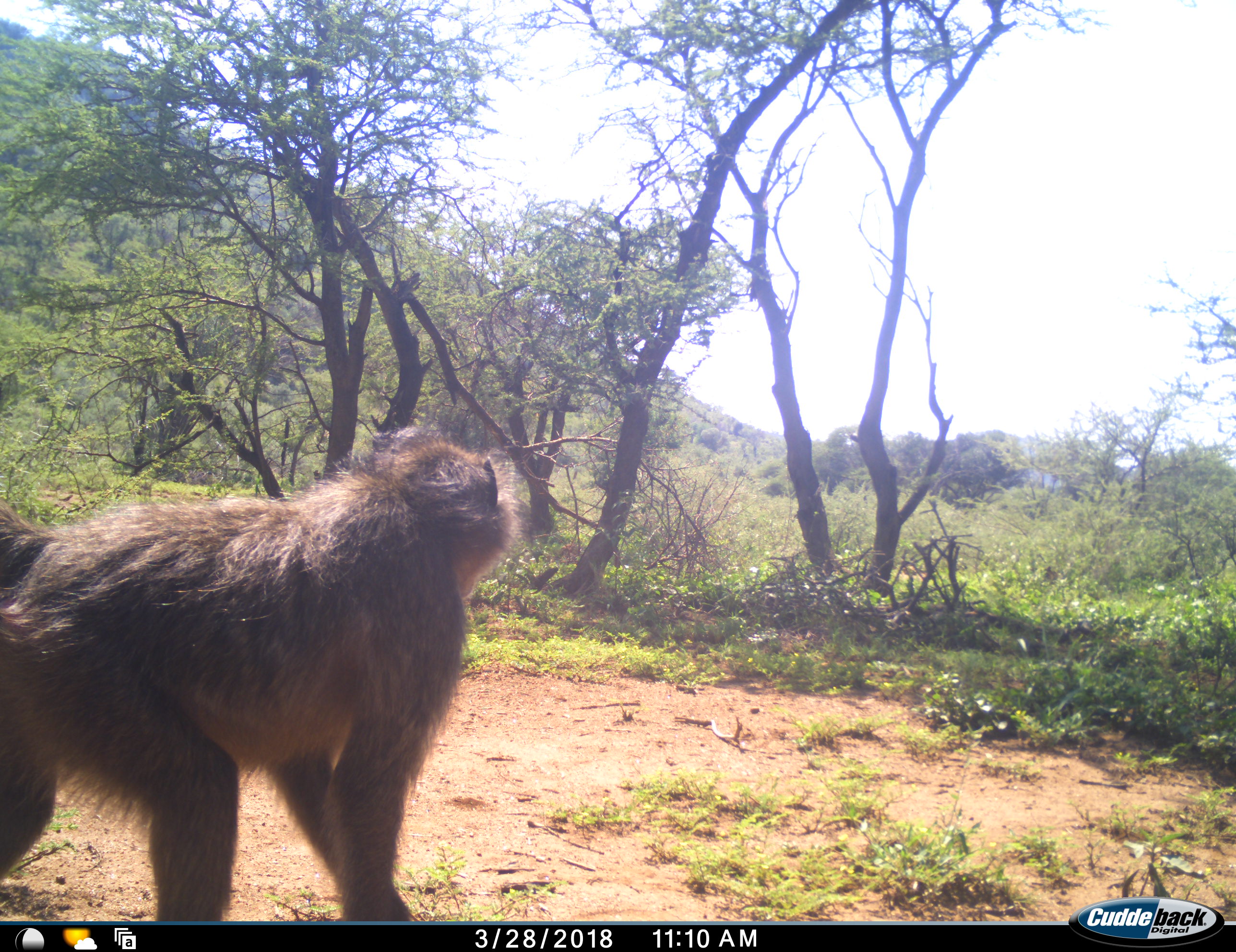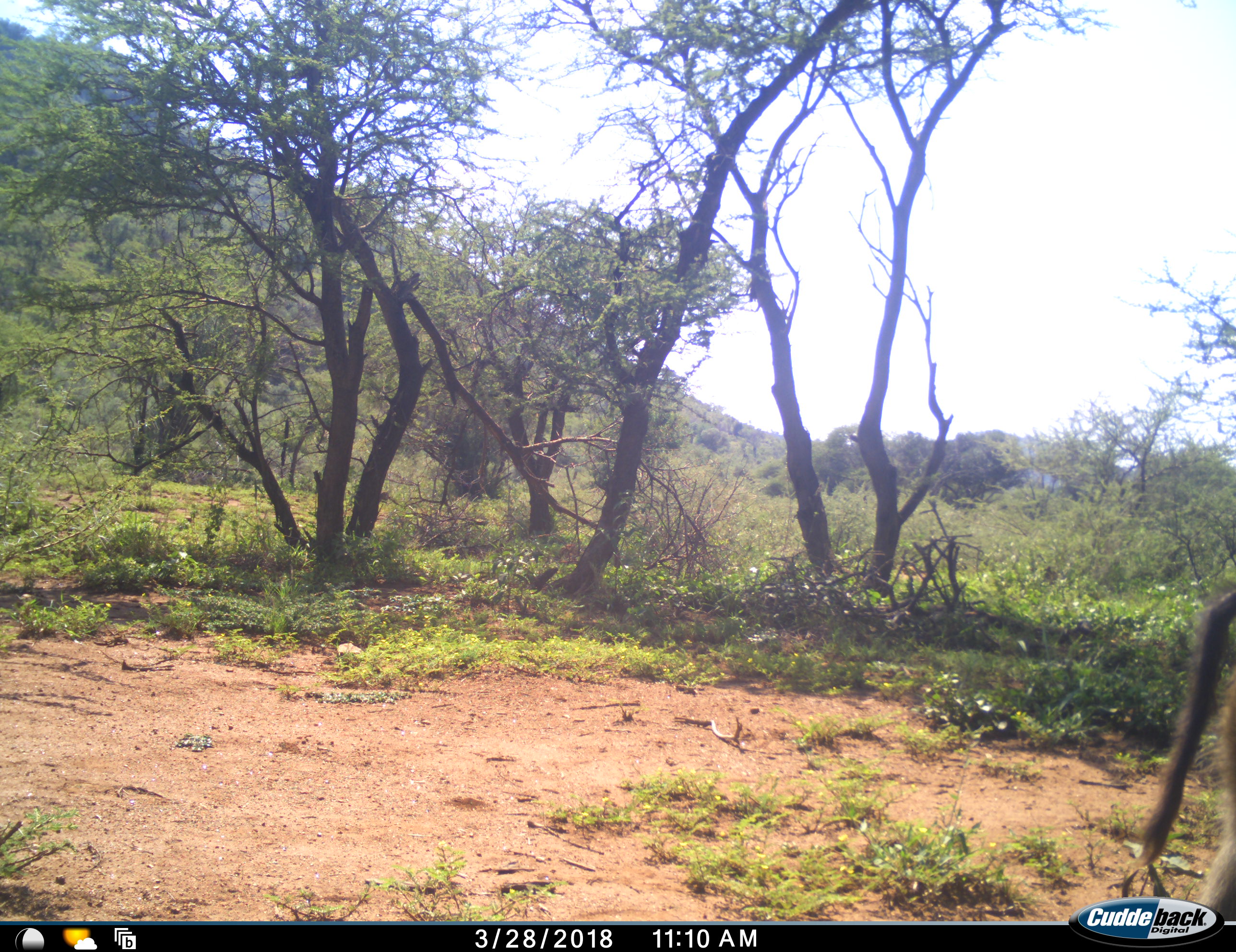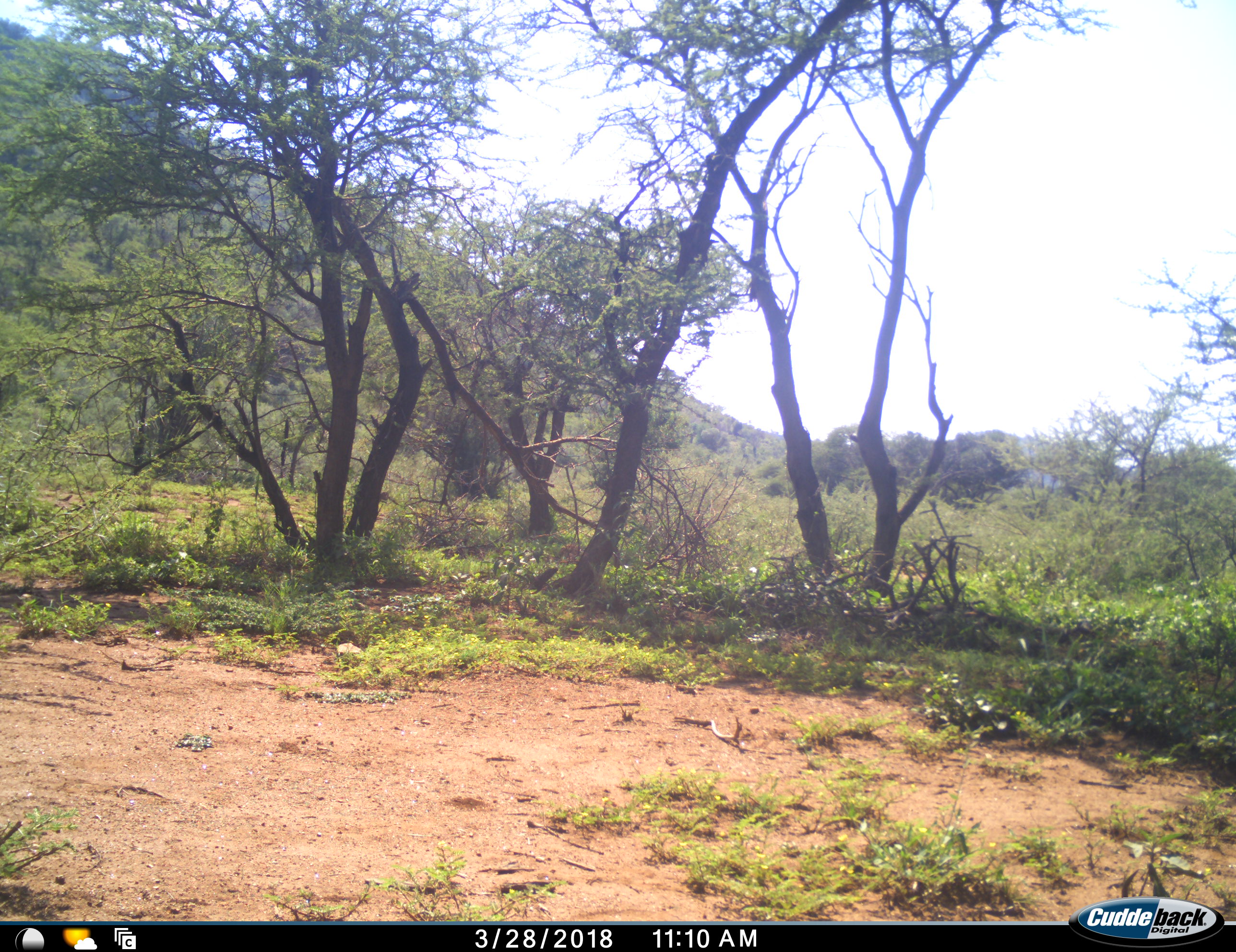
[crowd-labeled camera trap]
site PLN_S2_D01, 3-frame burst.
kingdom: Animalia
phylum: Chordata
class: Mammalia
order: Primates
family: Cercopithecidae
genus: Papio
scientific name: Papio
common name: baboon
Baboon (Papio), count 1. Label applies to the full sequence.